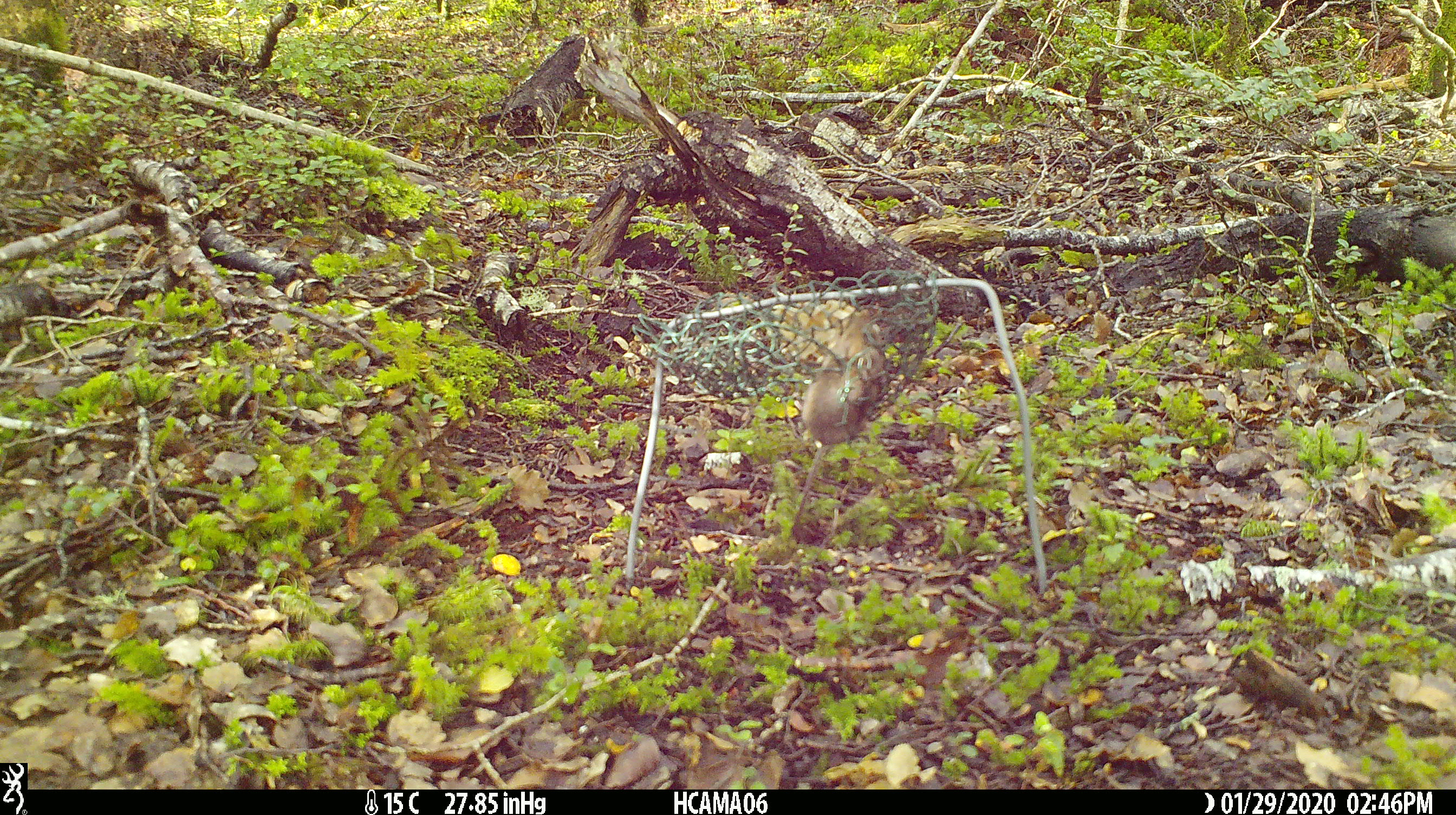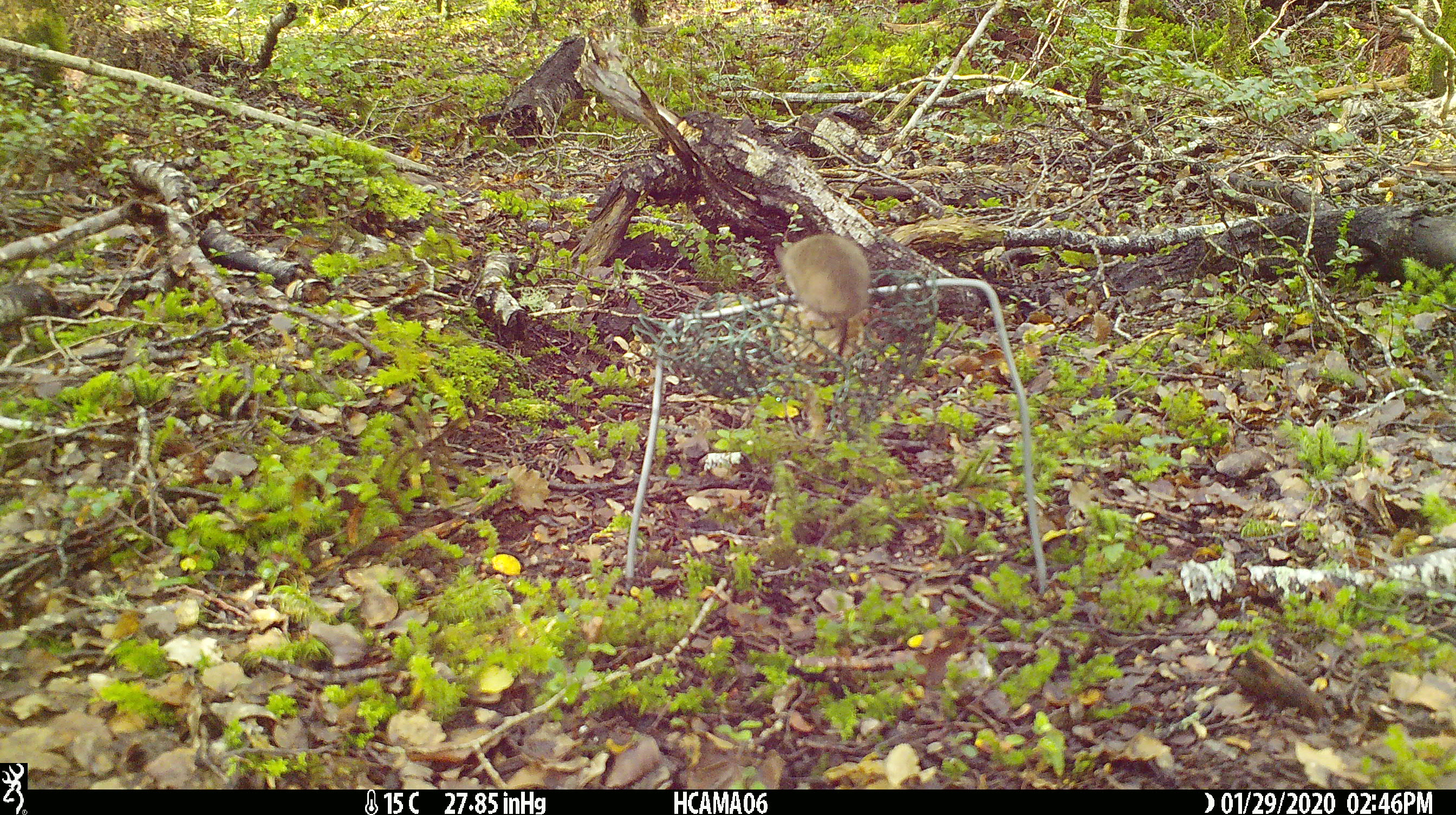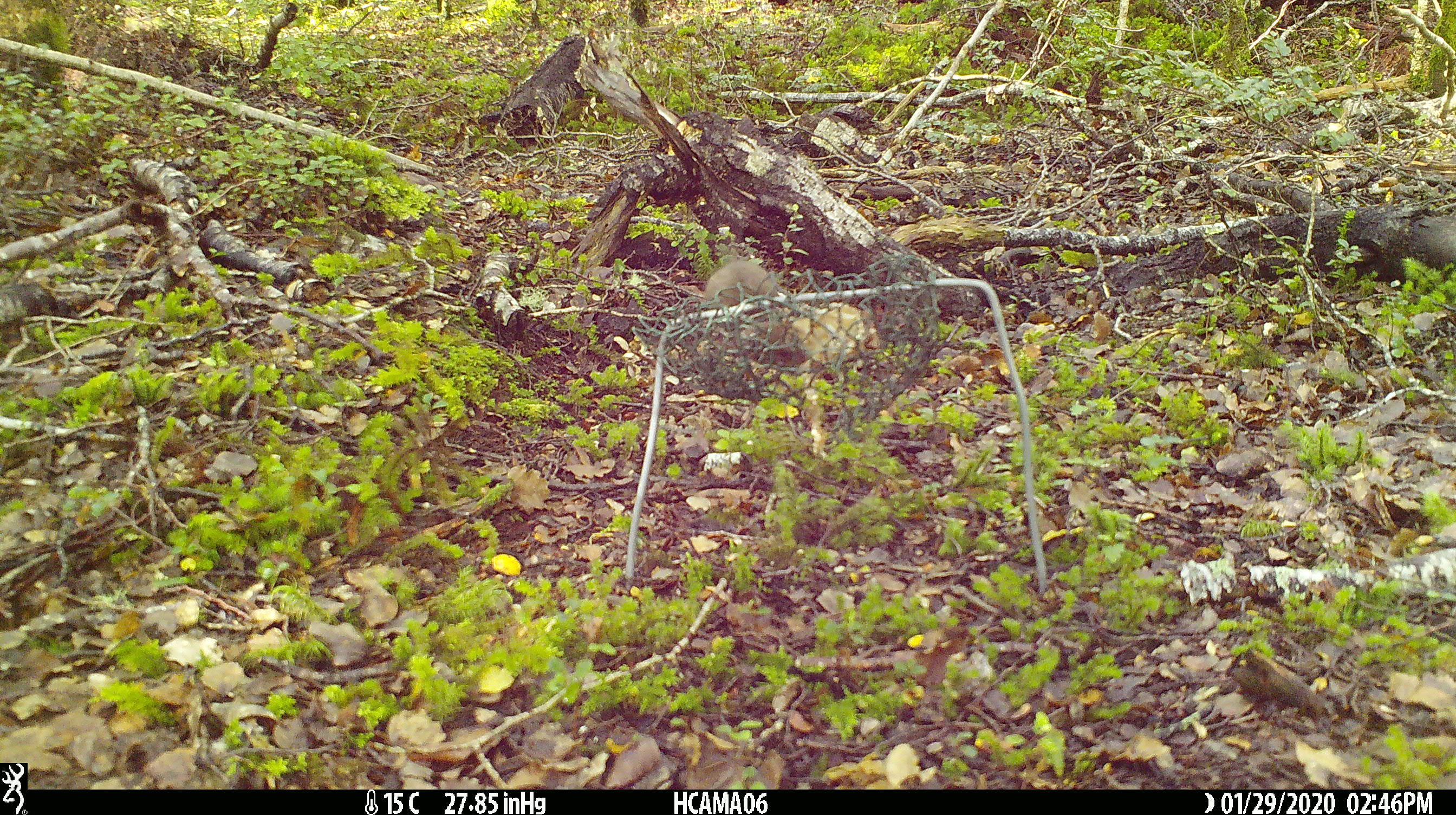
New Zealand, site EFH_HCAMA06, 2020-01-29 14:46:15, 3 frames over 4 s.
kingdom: Animalia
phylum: Chordata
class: Mammalia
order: Rodentia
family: Muridae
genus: Mus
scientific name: Mus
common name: mouse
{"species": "mouse (Mus)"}